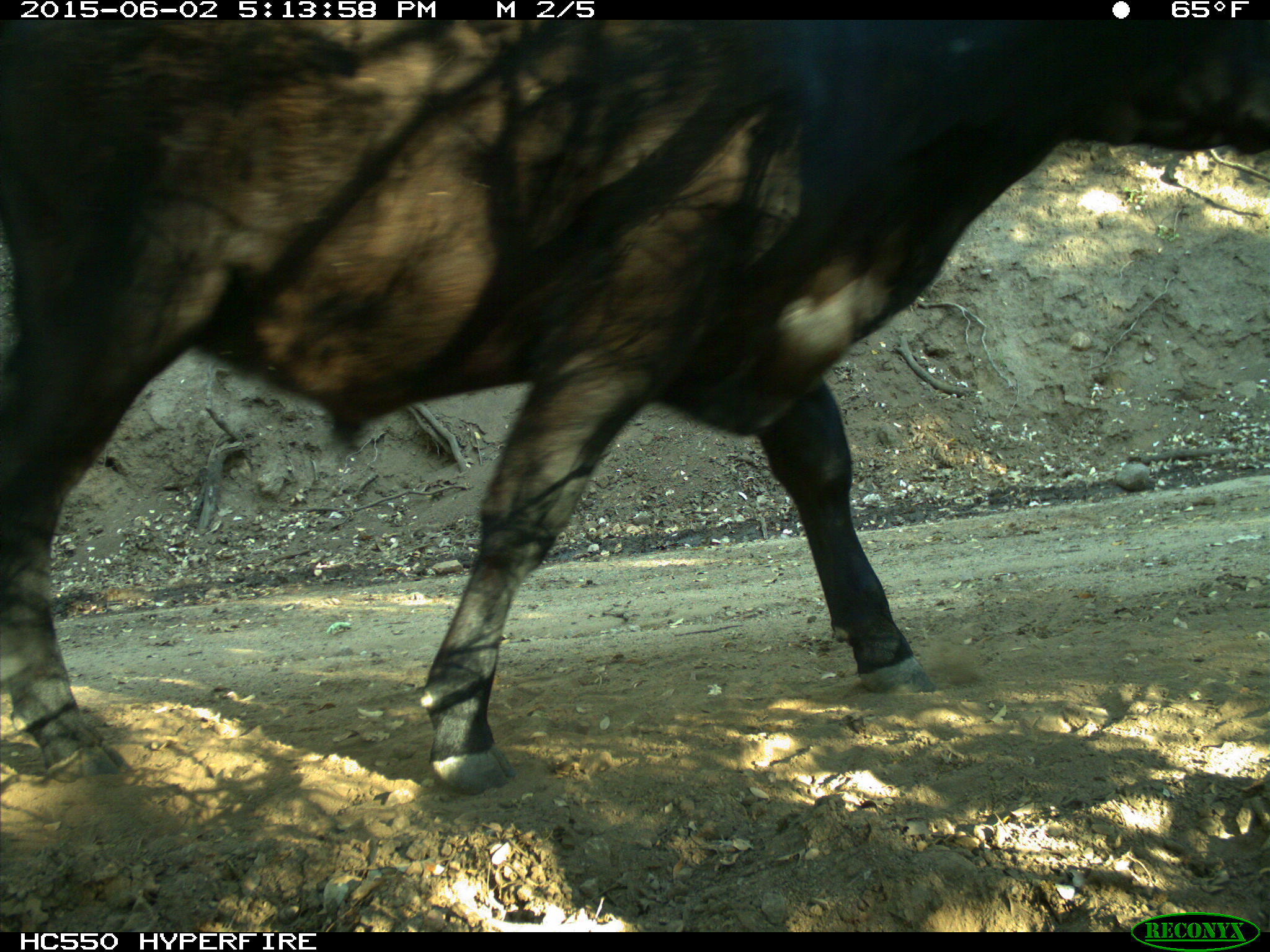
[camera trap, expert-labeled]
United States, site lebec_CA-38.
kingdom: Animalia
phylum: Chordata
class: Mammalia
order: Artiodactyla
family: Bovidae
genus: Bos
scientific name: Bos taurus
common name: domestic cow